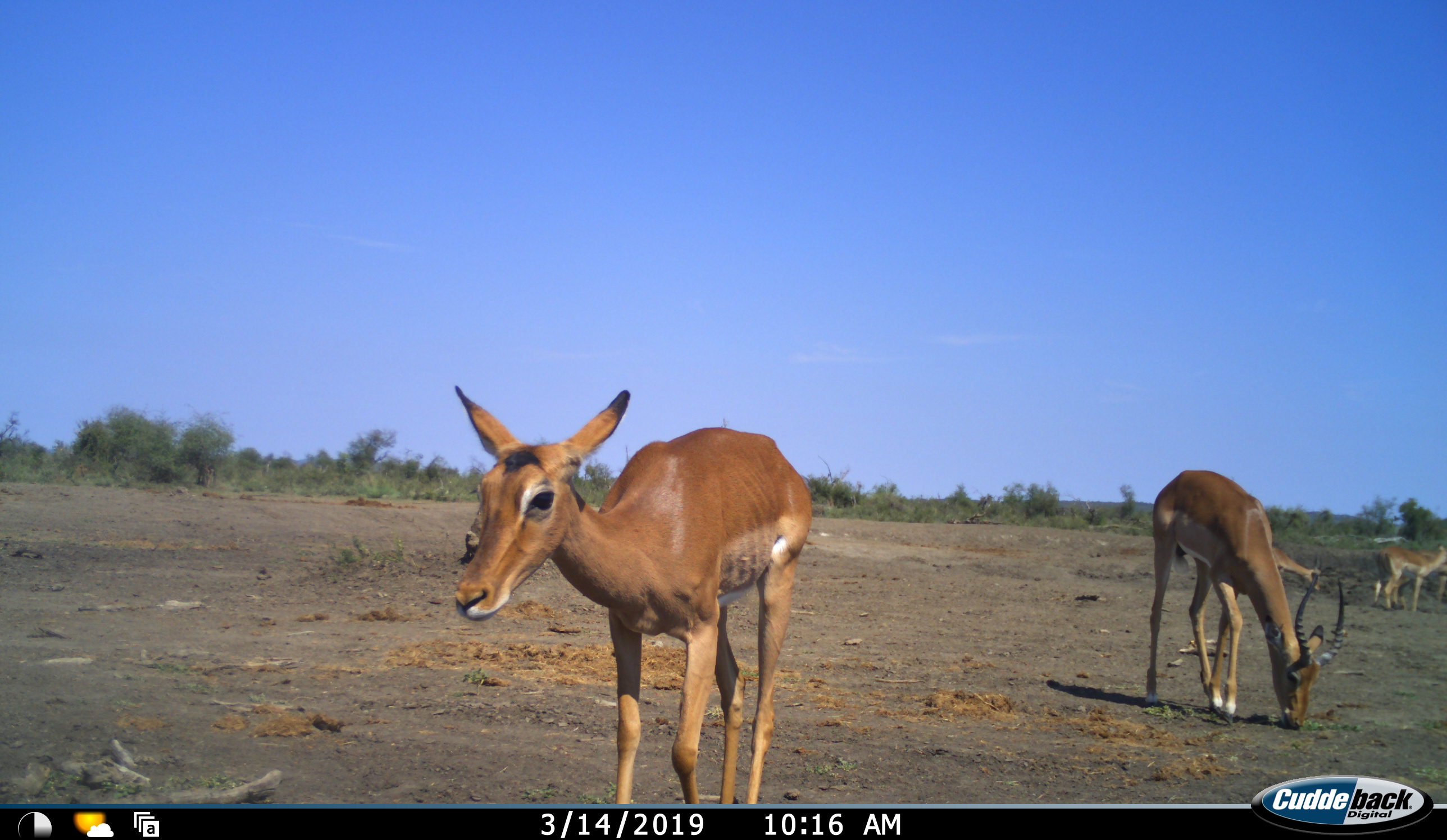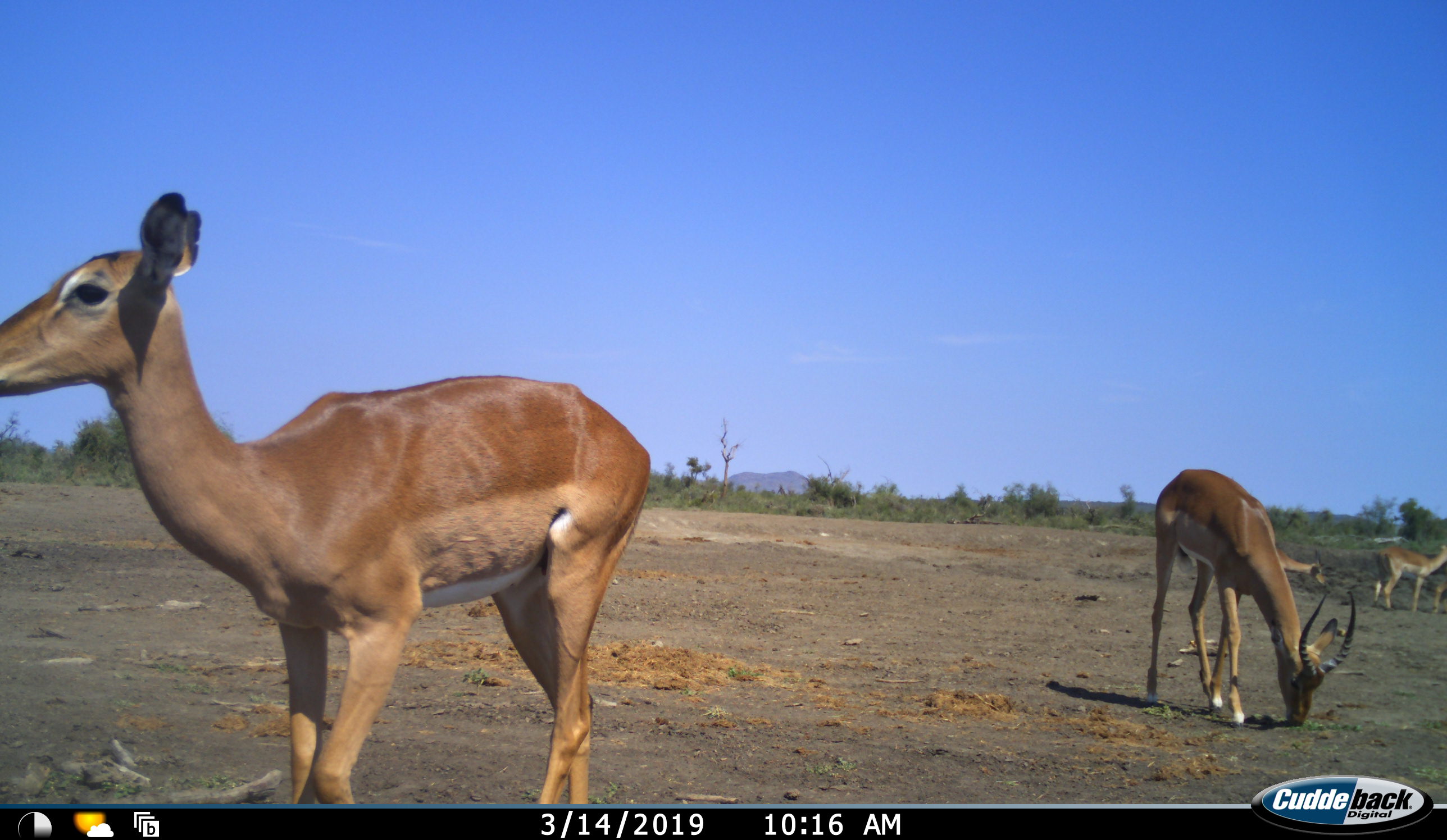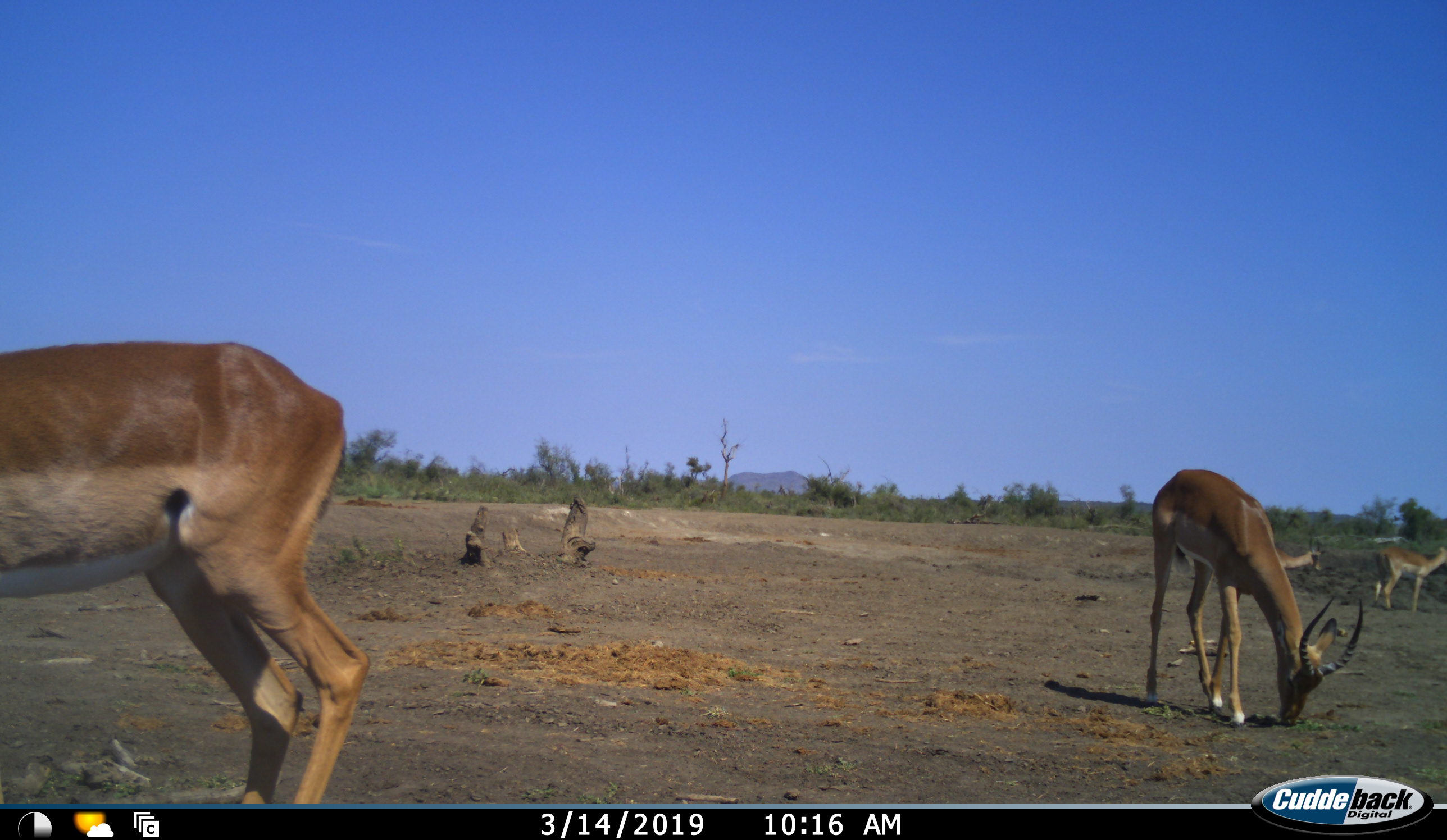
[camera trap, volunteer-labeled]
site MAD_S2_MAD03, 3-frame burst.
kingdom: Animalia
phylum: Chordata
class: Mammalia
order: Artiodactyla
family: Bovidae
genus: Aepyceros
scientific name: Aepyceros melampus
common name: impala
Impala (Aepyceros melampus), count 4. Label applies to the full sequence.